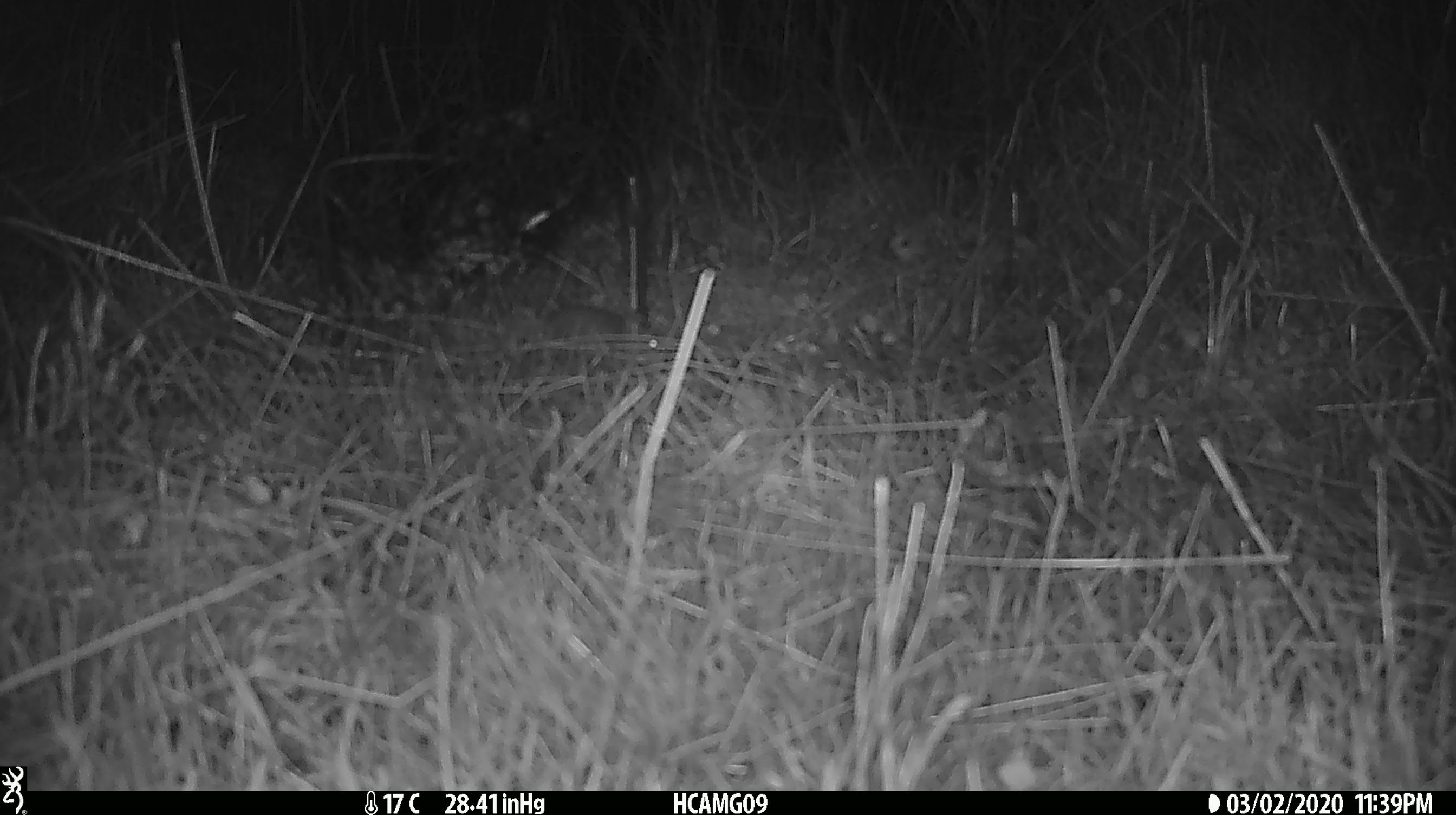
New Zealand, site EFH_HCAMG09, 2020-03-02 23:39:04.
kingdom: Animalia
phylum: Chordata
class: Mammalia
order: Rodentia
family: Muridae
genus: Mus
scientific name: Mus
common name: mouse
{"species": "mouse (Mus)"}